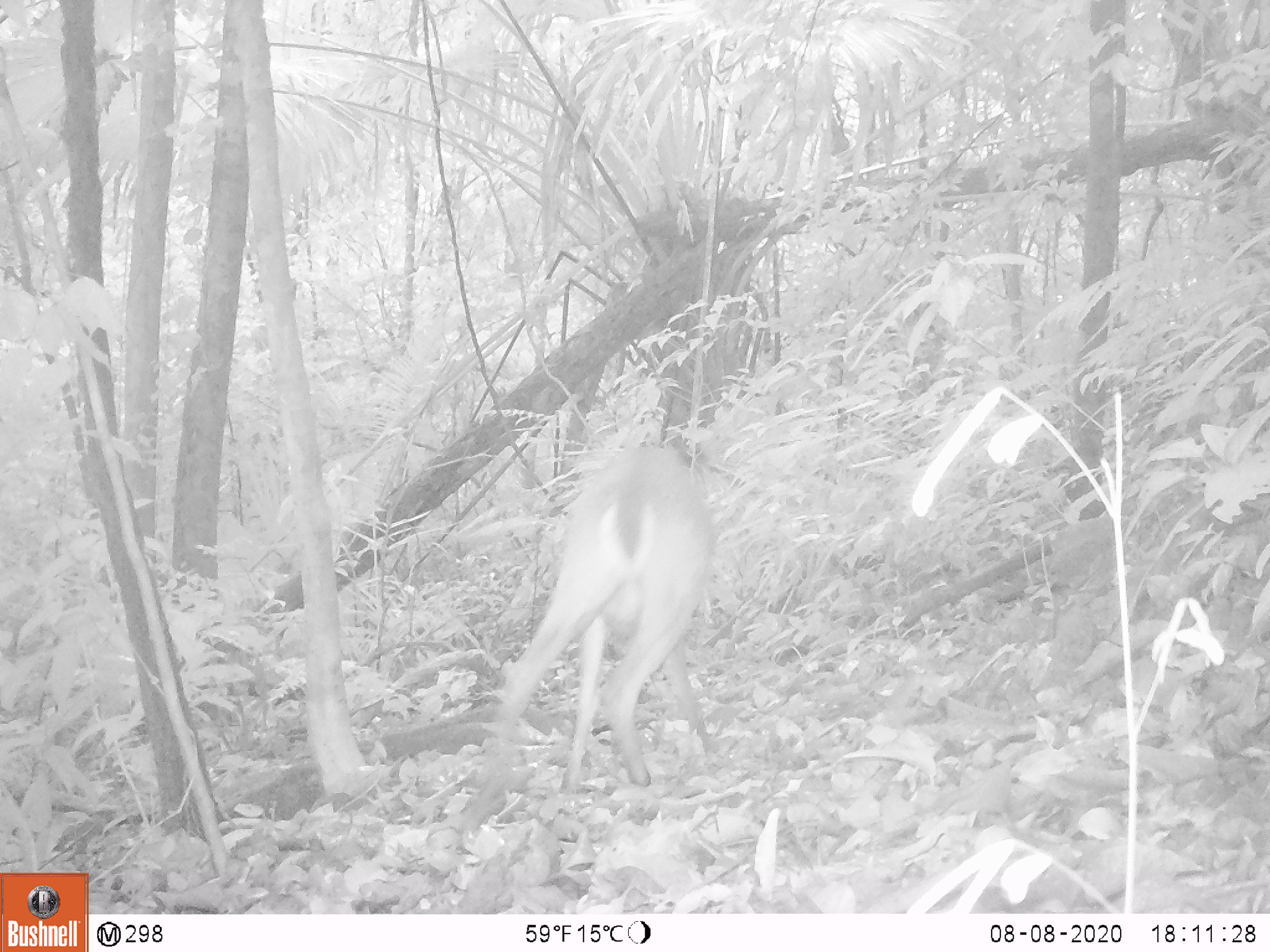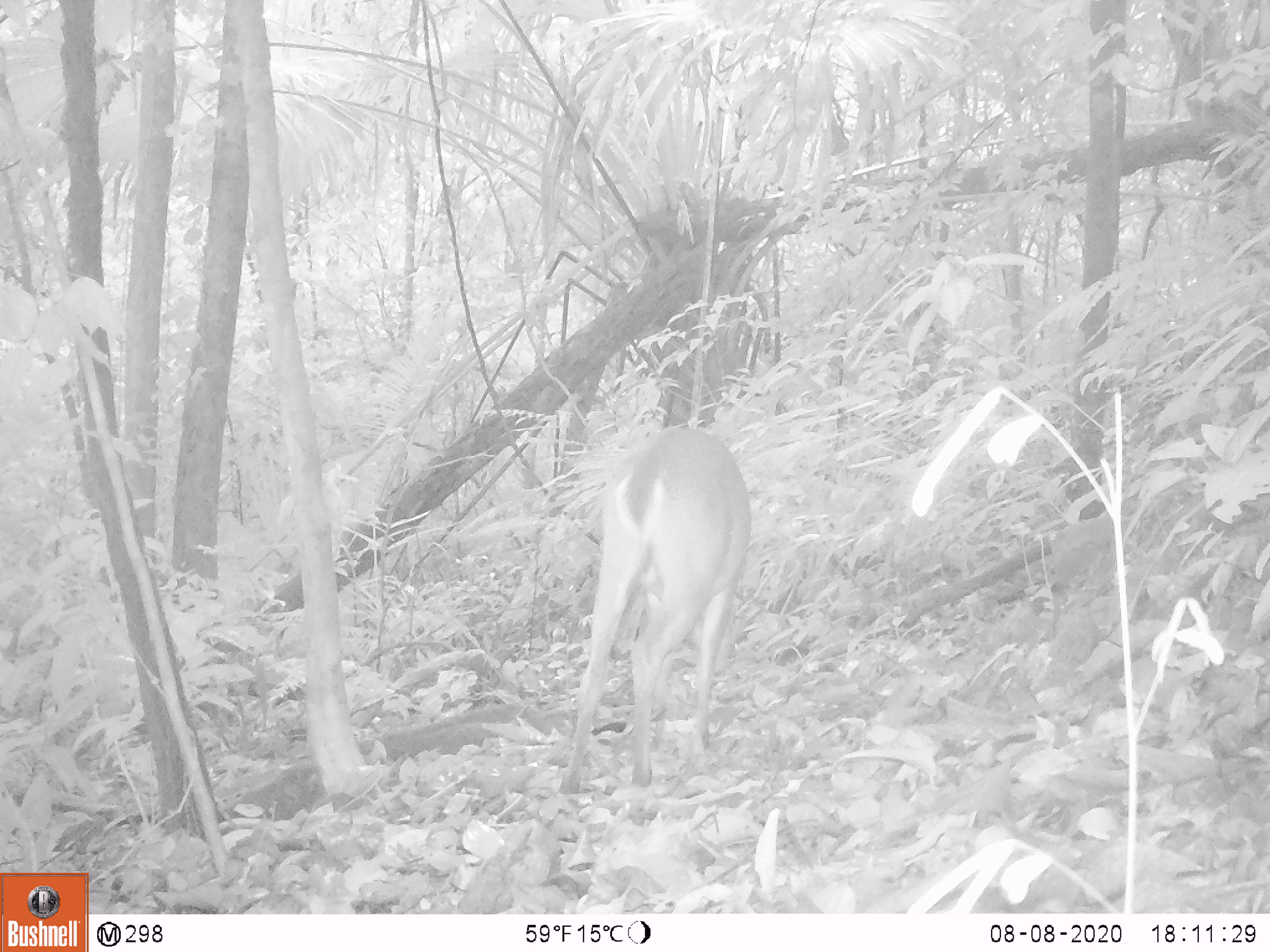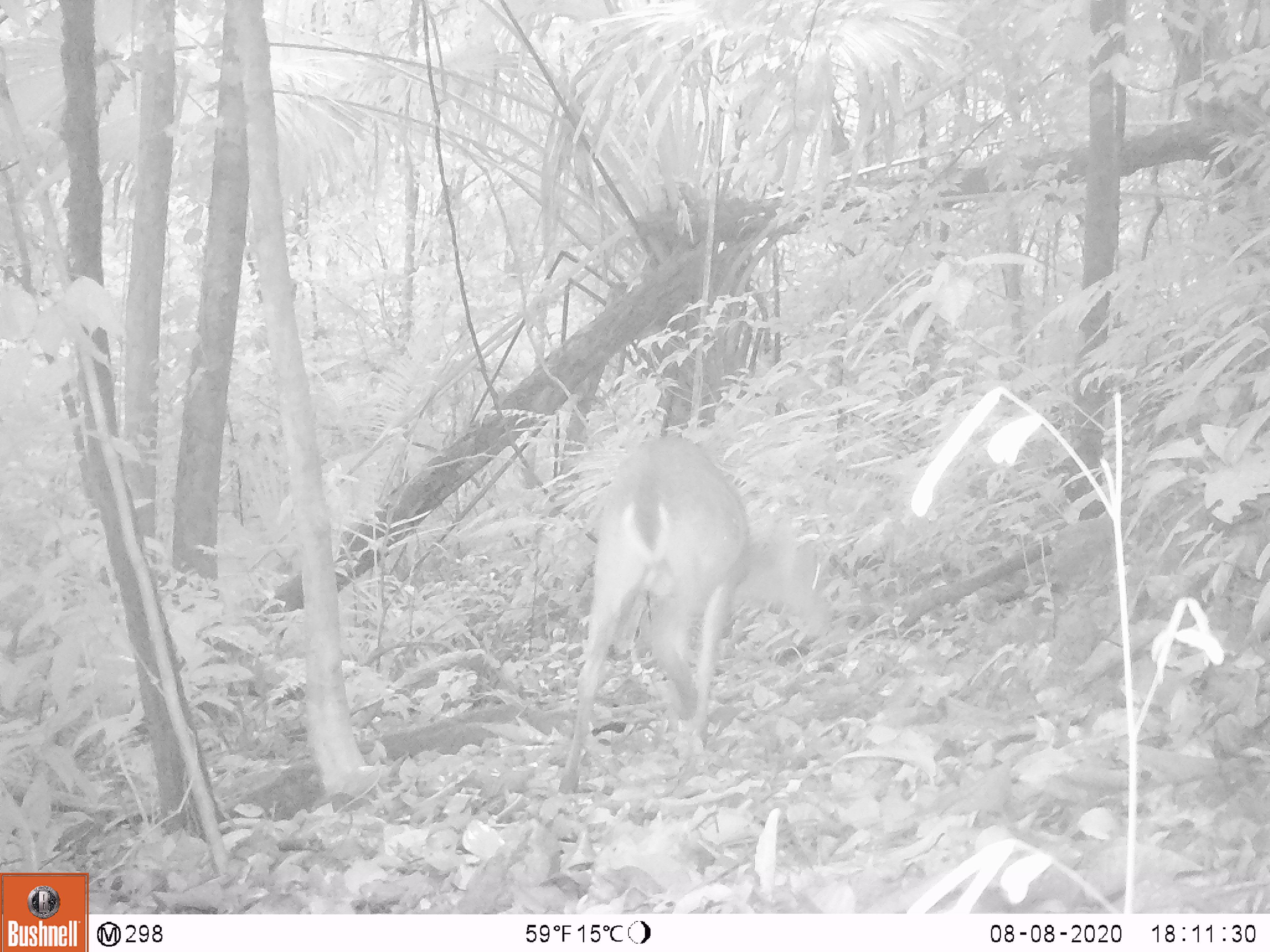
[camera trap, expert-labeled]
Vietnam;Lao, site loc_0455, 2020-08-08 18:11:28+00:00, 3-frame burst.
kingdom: Animalia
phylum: Chordata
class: Mammalia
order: Artiodactyla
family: Cervidae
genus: Muntiacus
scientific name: Muntiacus vuquangensis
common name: large-antlered muntjac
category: large antlered muntjac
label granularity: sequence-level